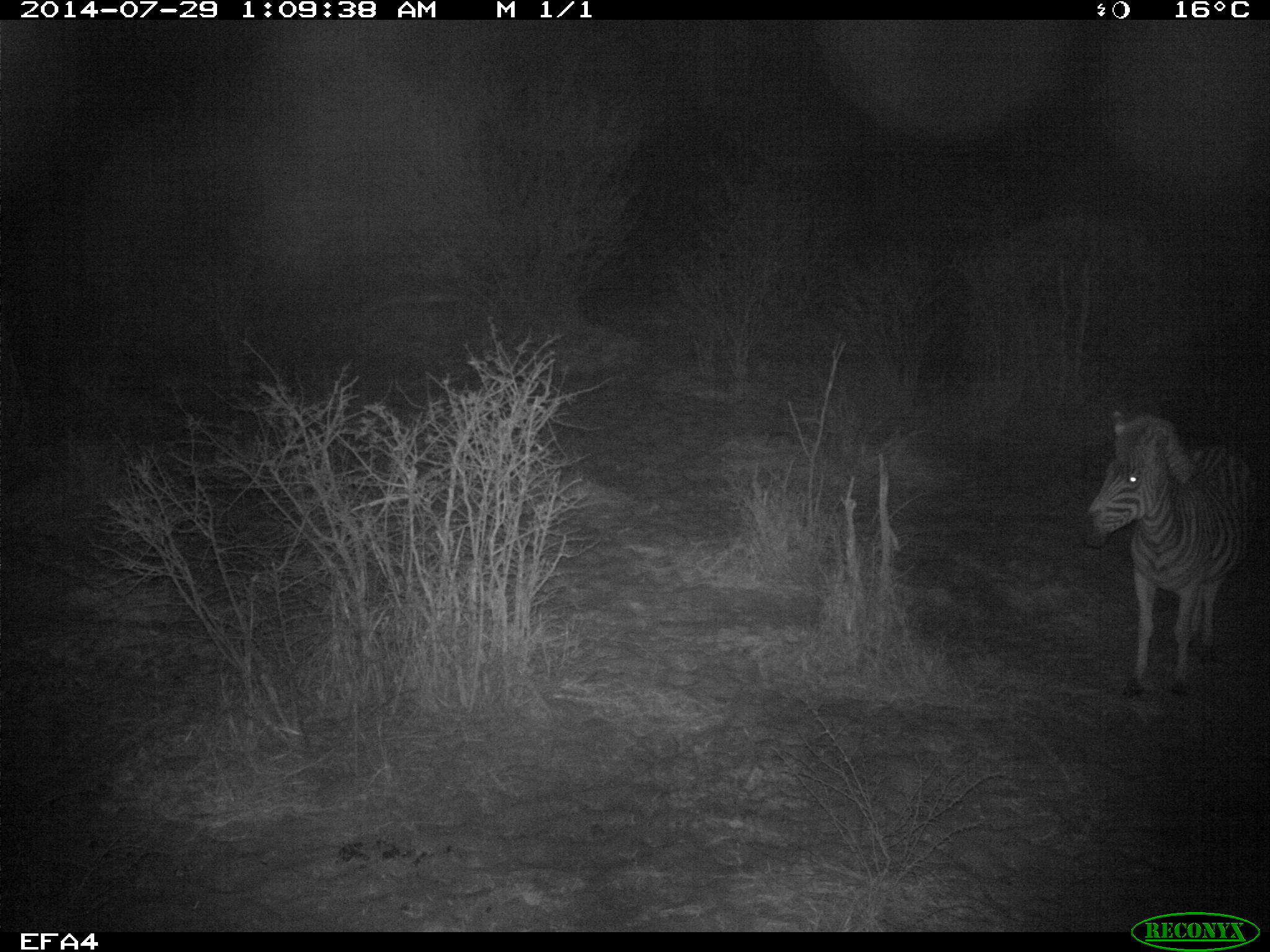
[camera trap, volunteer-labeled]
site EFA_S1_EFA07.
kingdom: Animalia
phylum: Chordata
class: Mammalia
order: Perissodactyla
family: Equidae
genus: Equus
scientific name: Equus quagga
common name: plains zebra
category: zebraplains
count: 1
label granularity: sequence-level